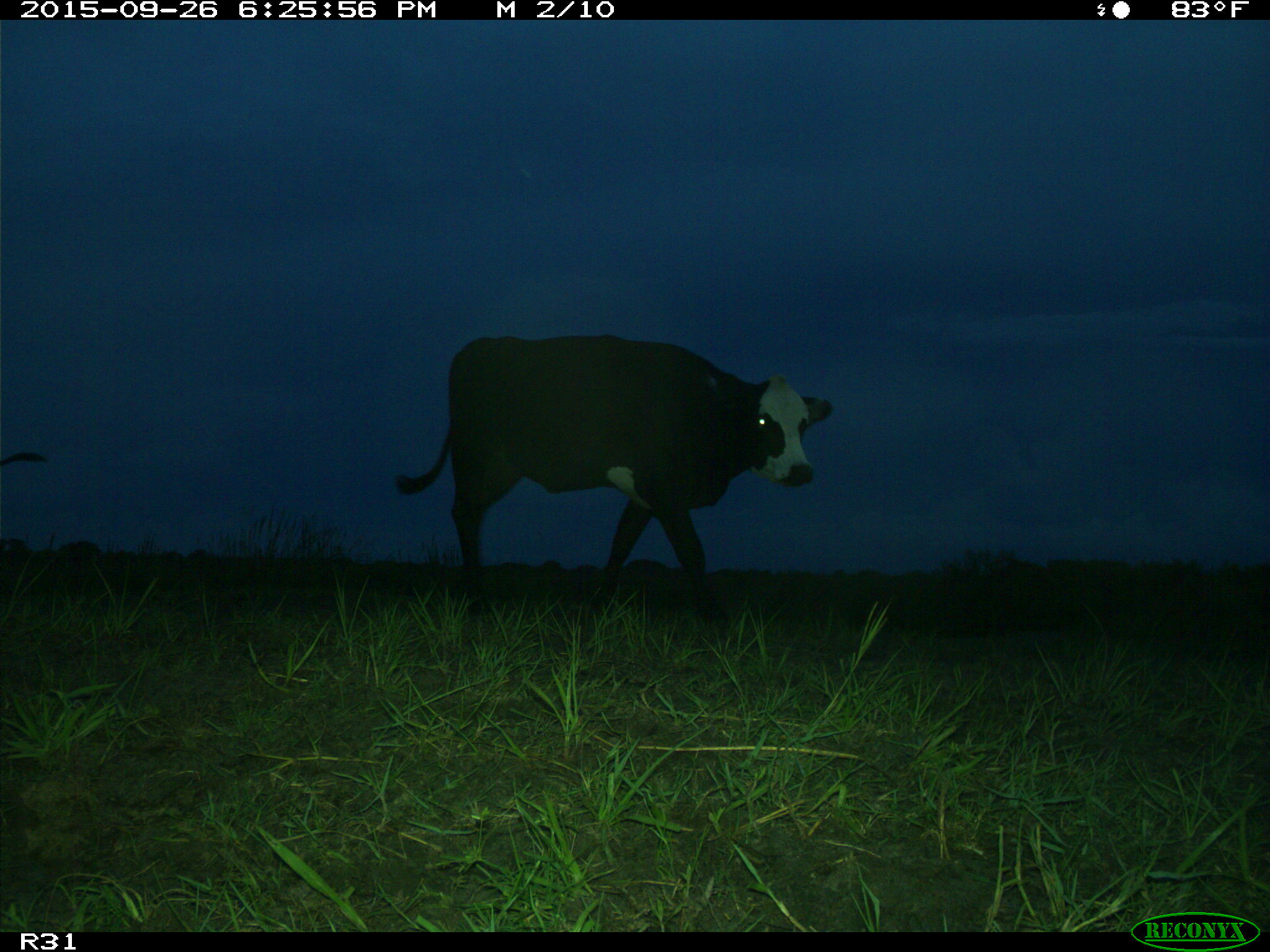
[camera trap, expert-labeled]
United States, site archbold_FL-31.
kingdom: Animalia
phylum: Chordata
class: Mammalia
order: Artiodactyla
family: Bovidae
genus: Bos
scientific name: Bos taurus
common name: domestic cow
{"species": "Bos taurus (domestic cow)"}